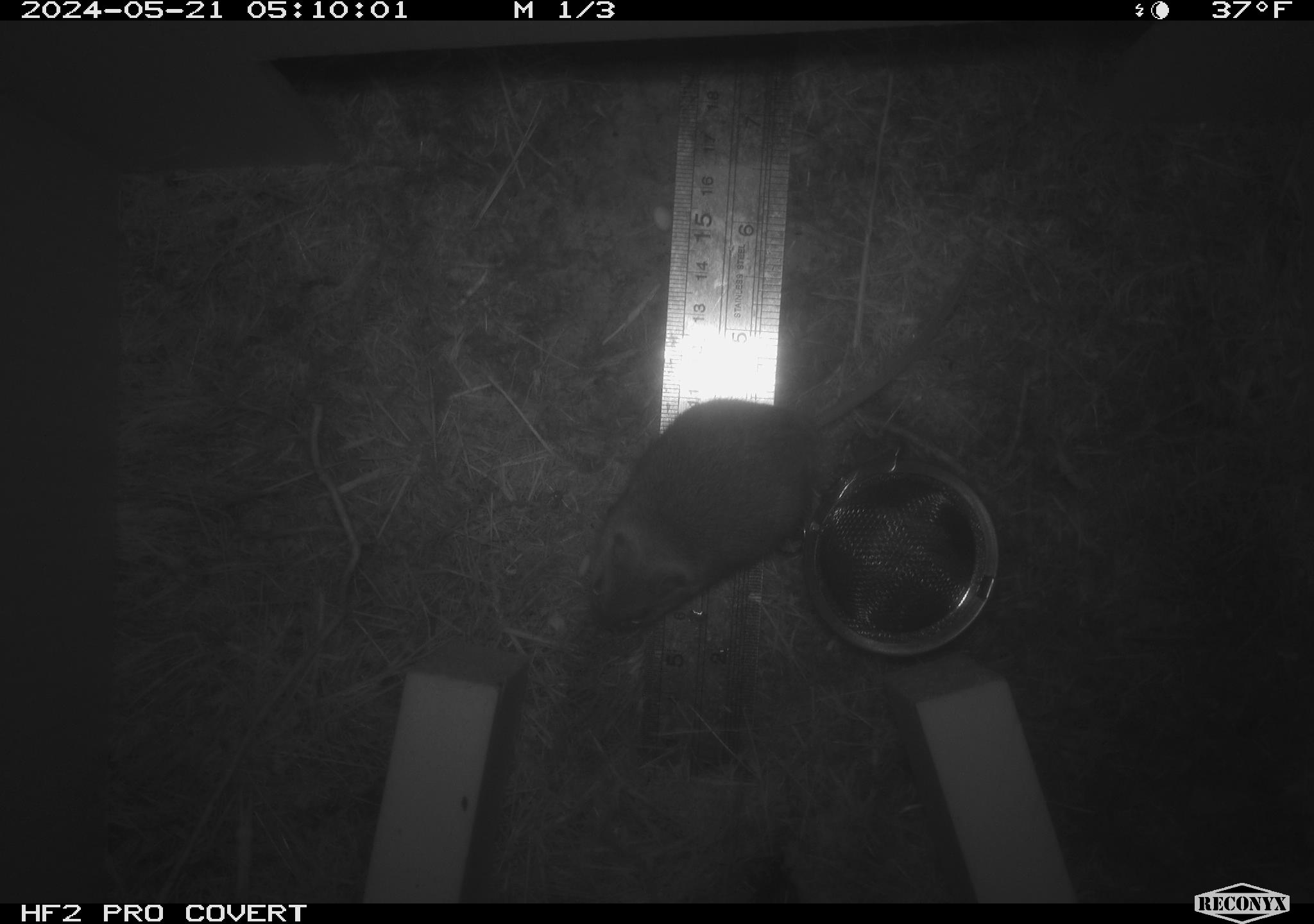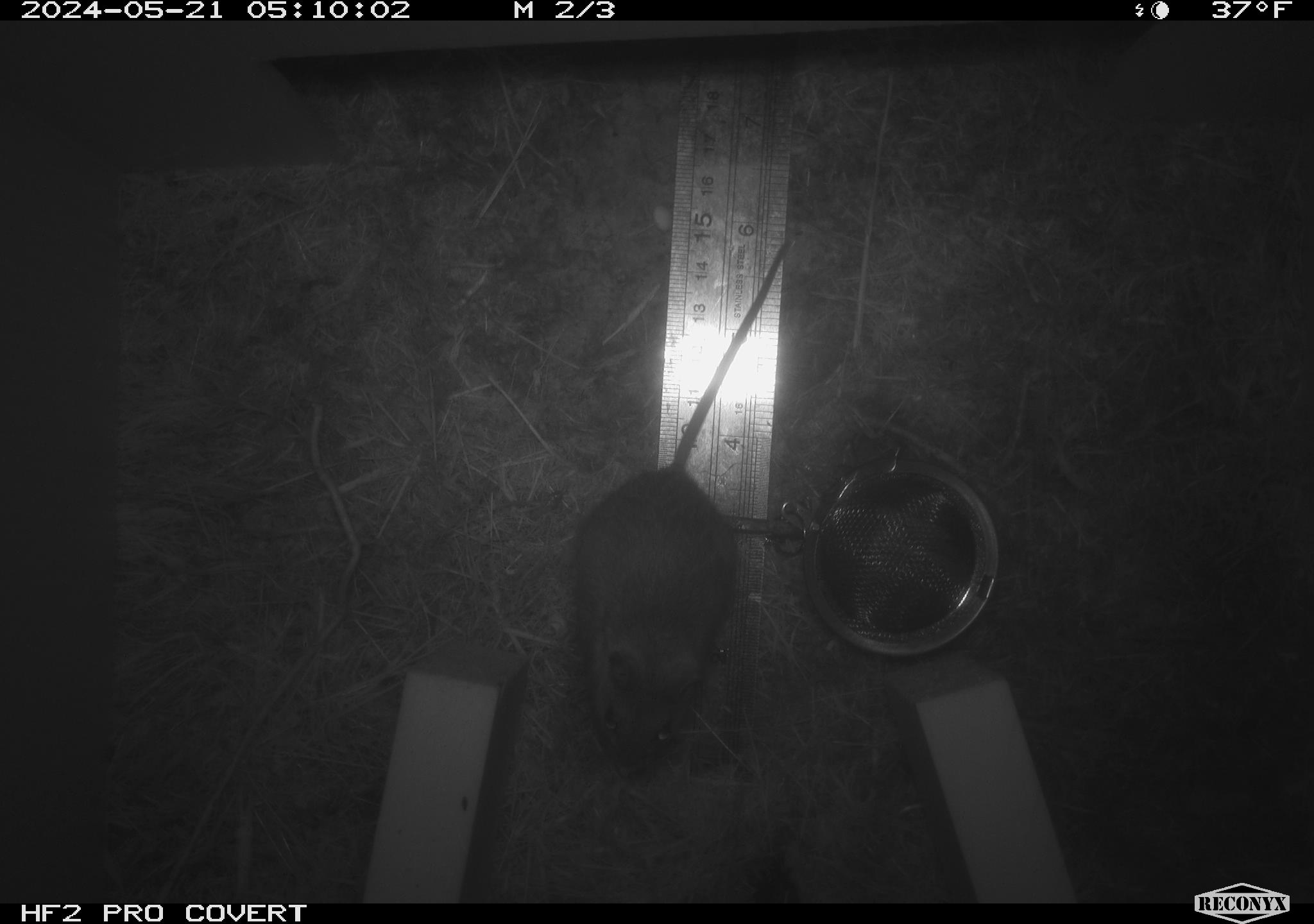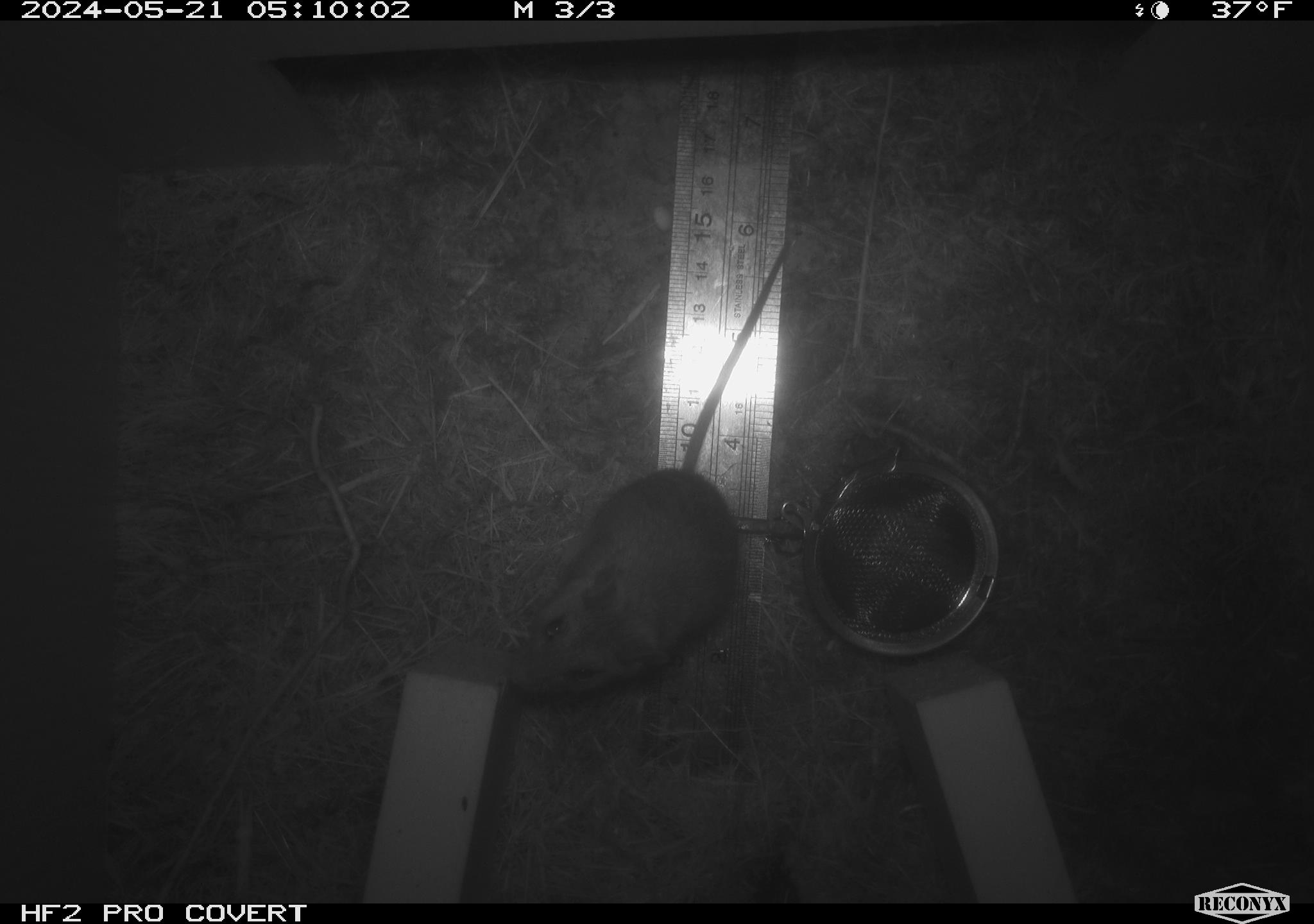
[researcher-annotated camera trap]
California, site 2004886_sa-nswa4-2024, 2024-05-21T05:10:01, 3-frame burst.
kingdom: Animalia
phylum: Chordata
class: Mammalia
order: Rodentia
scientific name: Rodentia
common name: rodent